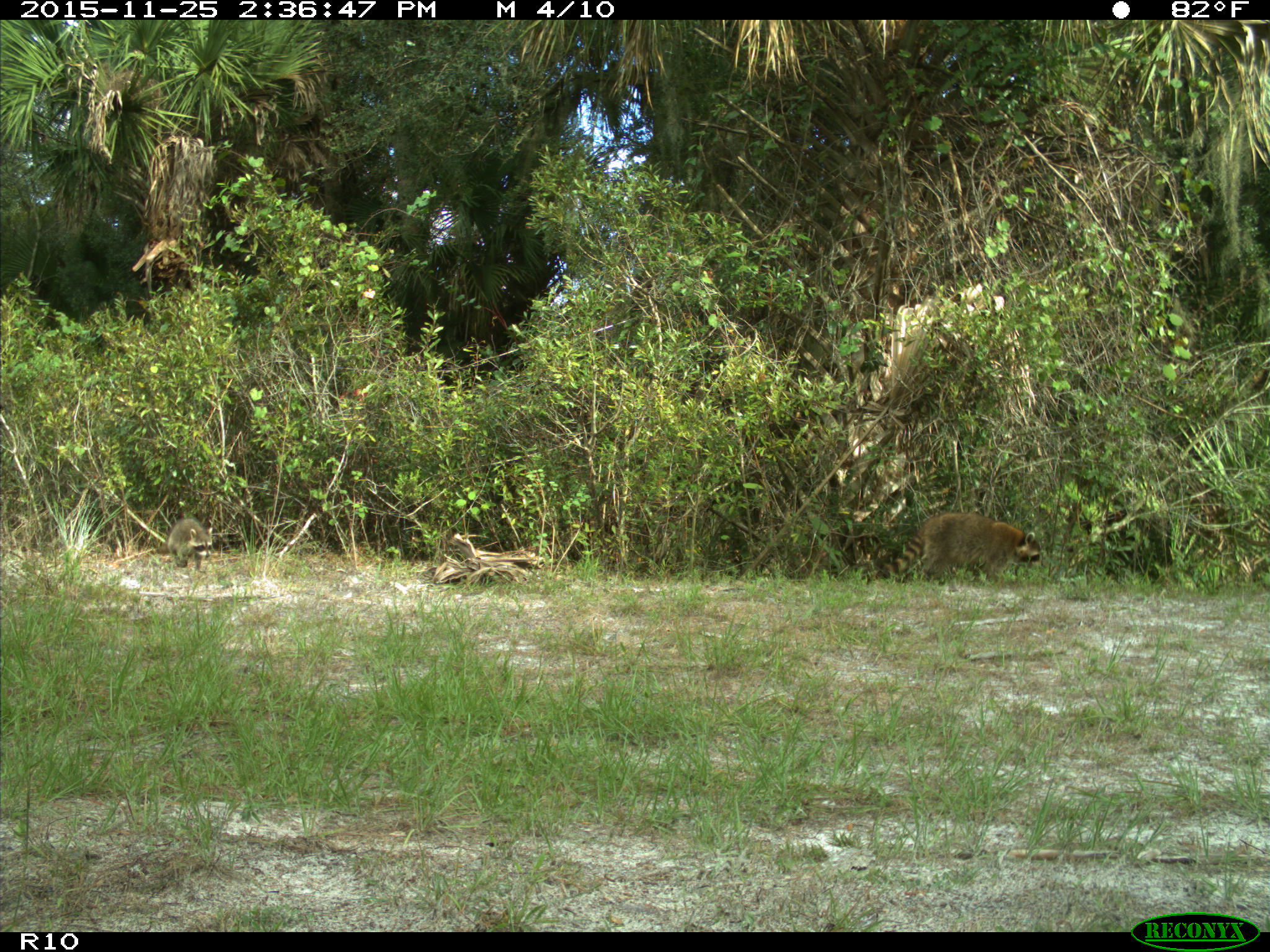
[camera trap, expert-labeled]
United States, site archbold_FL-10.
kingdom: Animalia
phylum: Chordata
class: Mammalia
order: Carnivora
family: Procyonidae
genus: Procyon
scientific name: Procyon lotor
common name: common raccoon